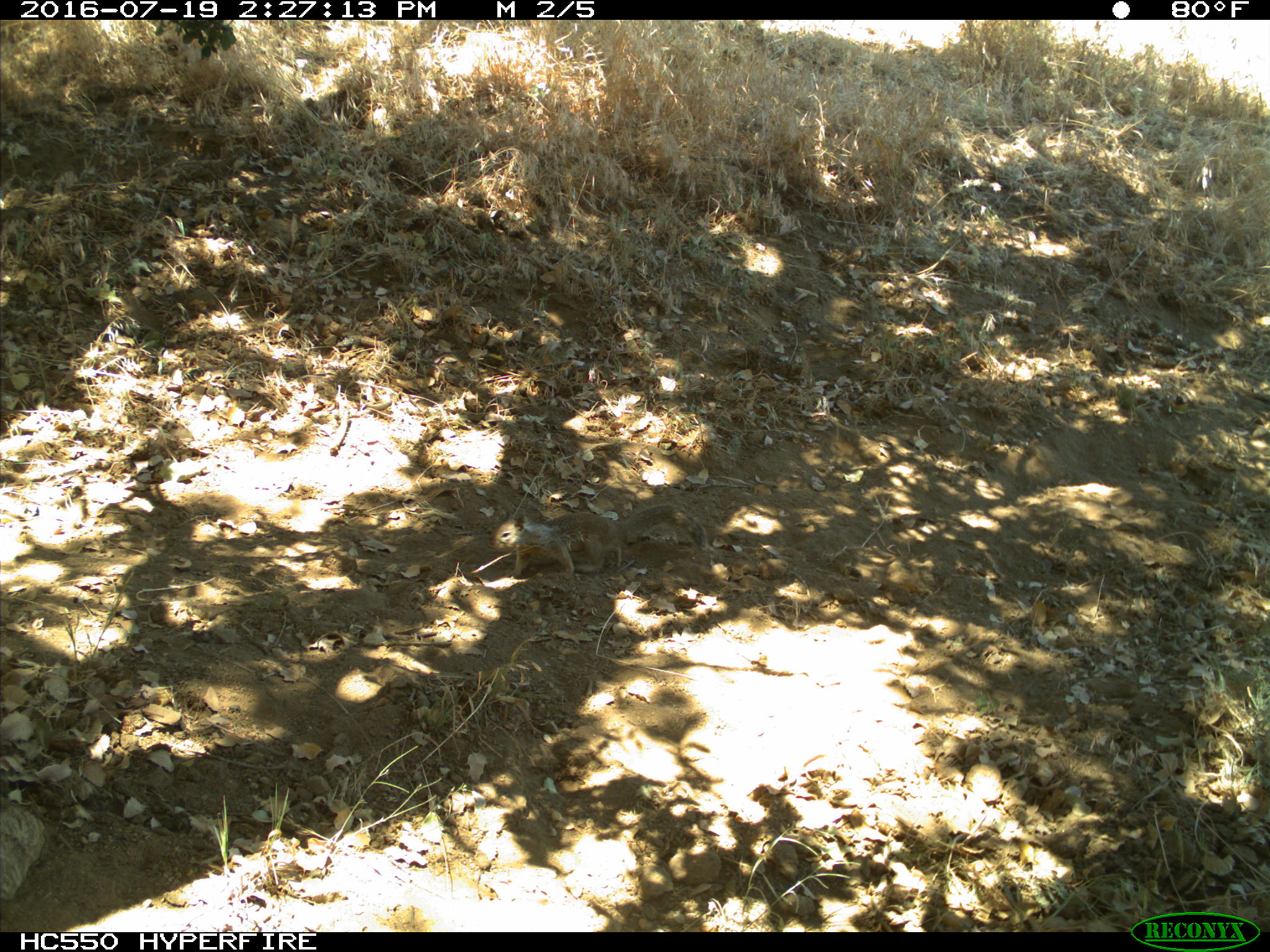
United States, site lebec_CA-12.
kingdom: Animalia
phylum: Chordata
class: Mammalia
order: Rodentia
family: Sciuridae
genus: Otospermophilus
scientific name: Otospermophilus beecheyi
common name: california ground squirrel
Otospermophilus beecheyi (california ground squirrel).